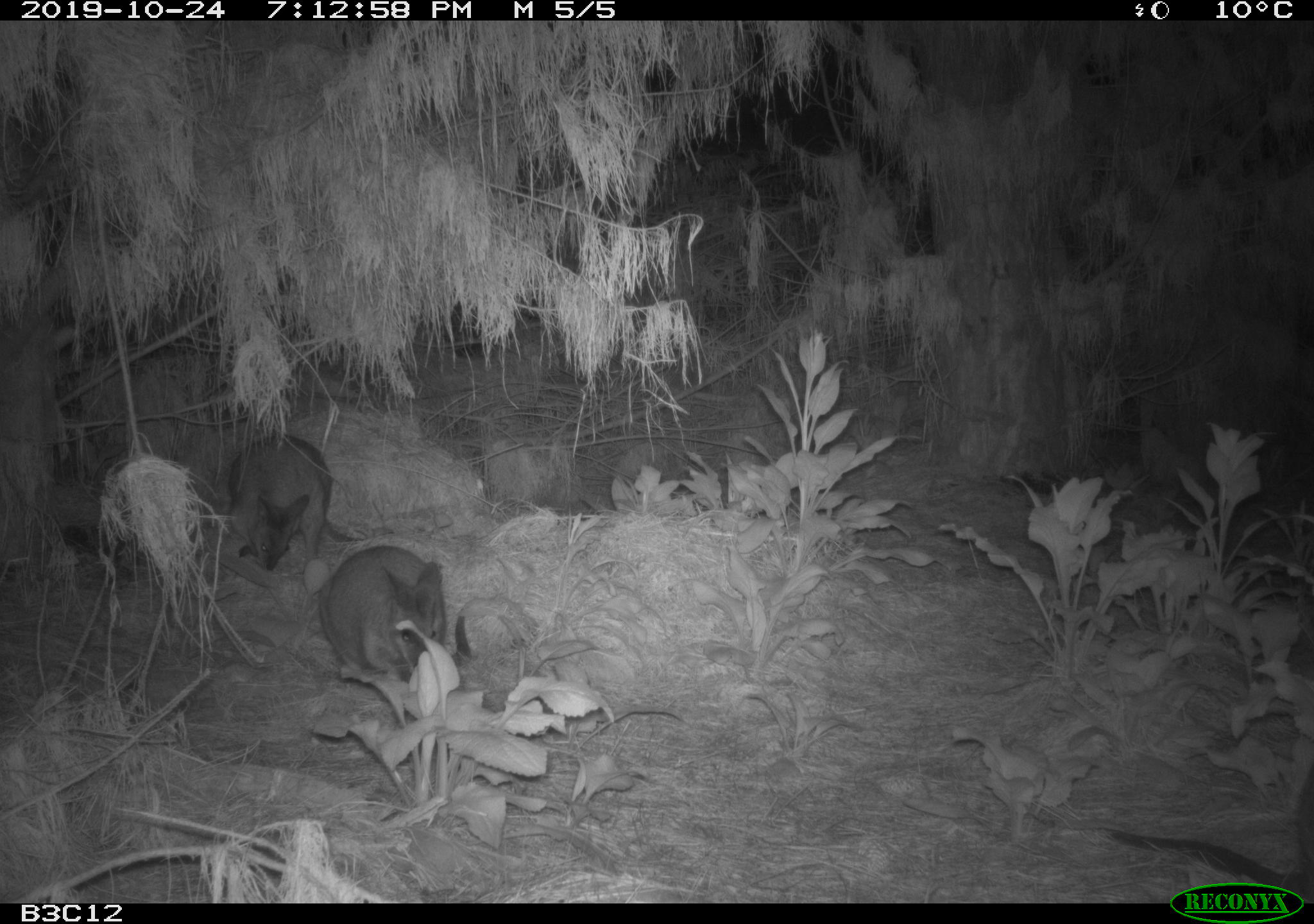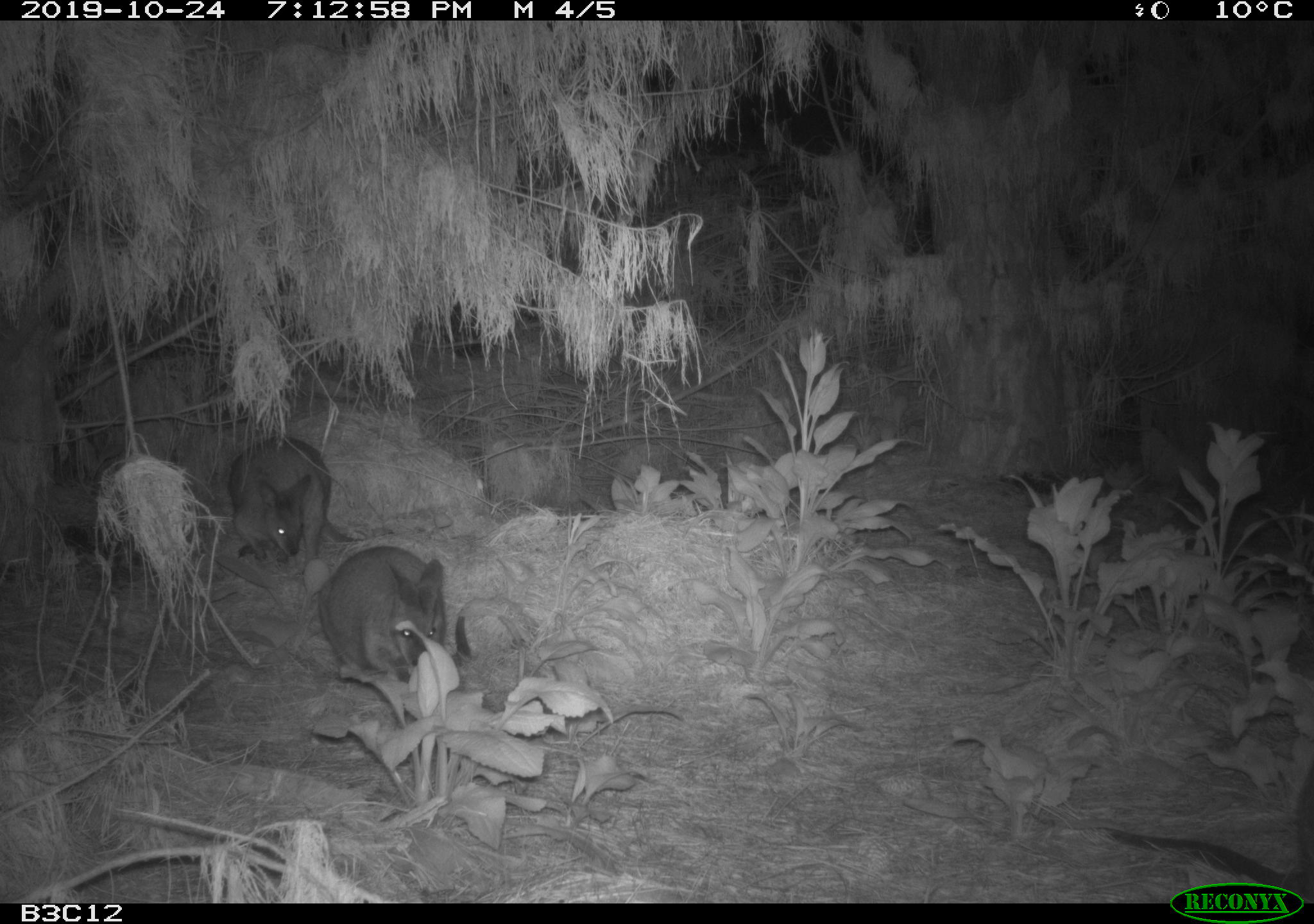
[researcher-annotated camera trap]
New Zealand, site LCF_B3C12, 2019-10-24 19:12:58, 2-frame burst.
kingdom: Animalia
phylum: Chordata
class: Mammalia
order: Diprotodontia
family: Macropodidae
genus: Notamacropus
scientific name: Notamacropus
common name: wallaby